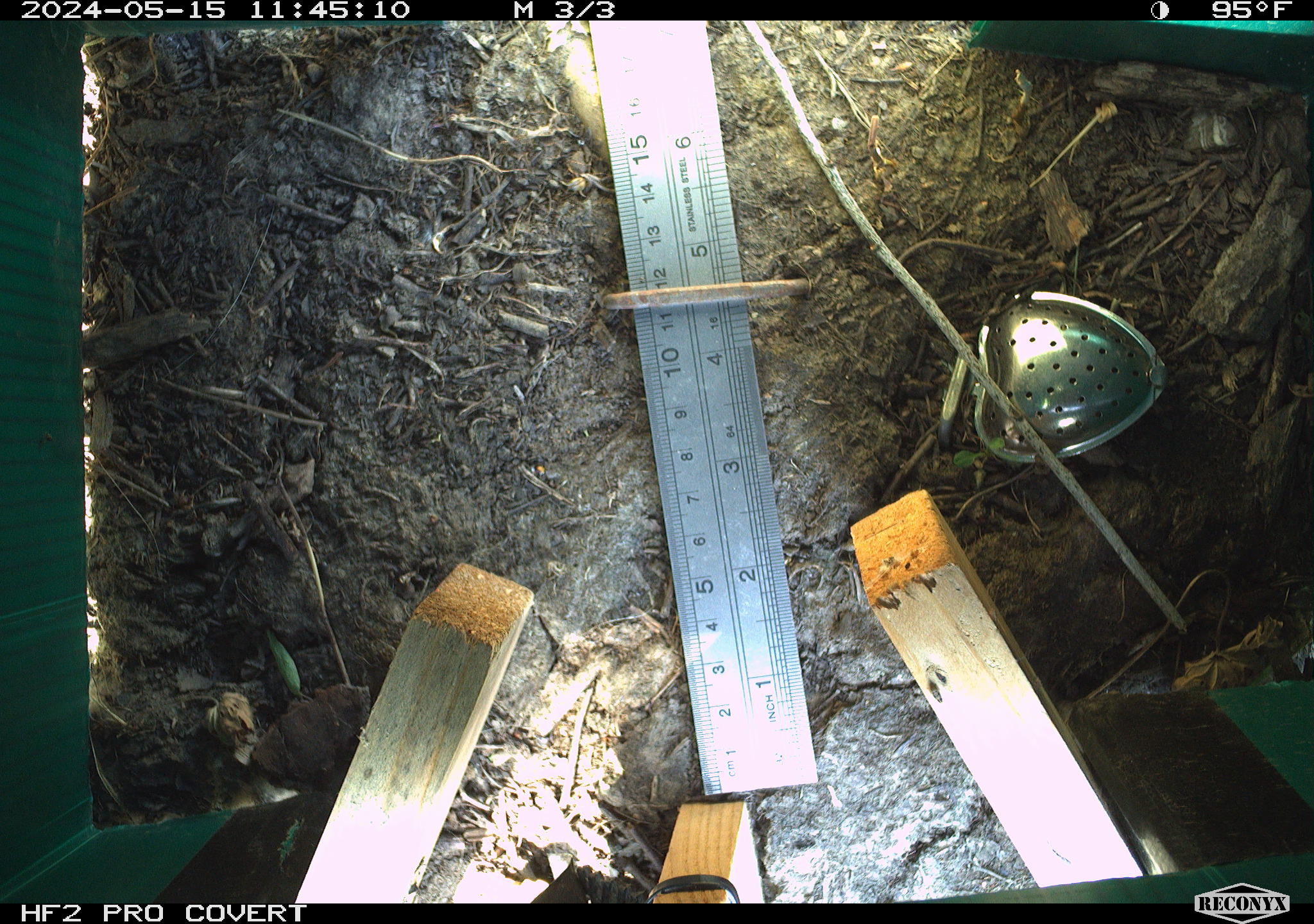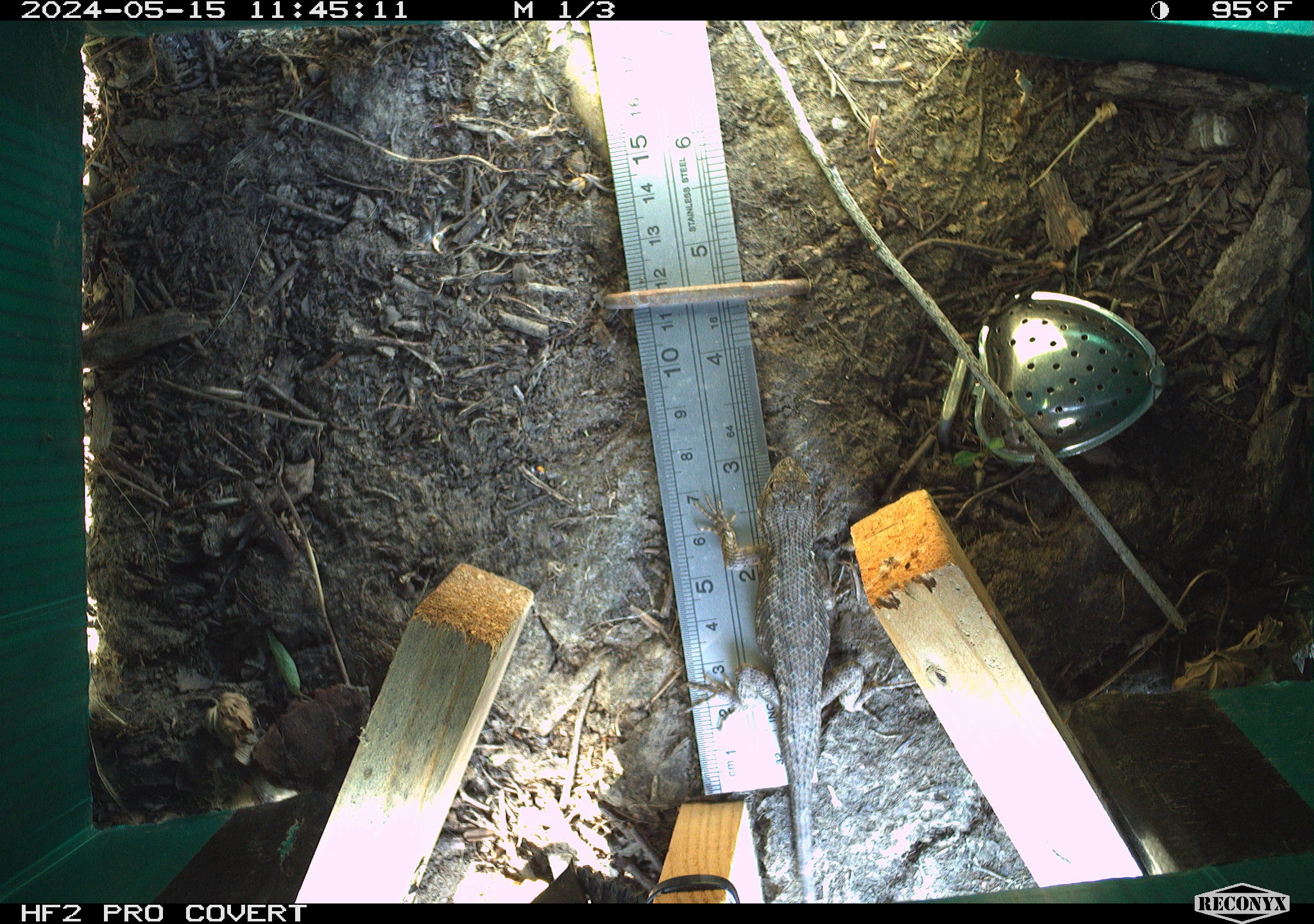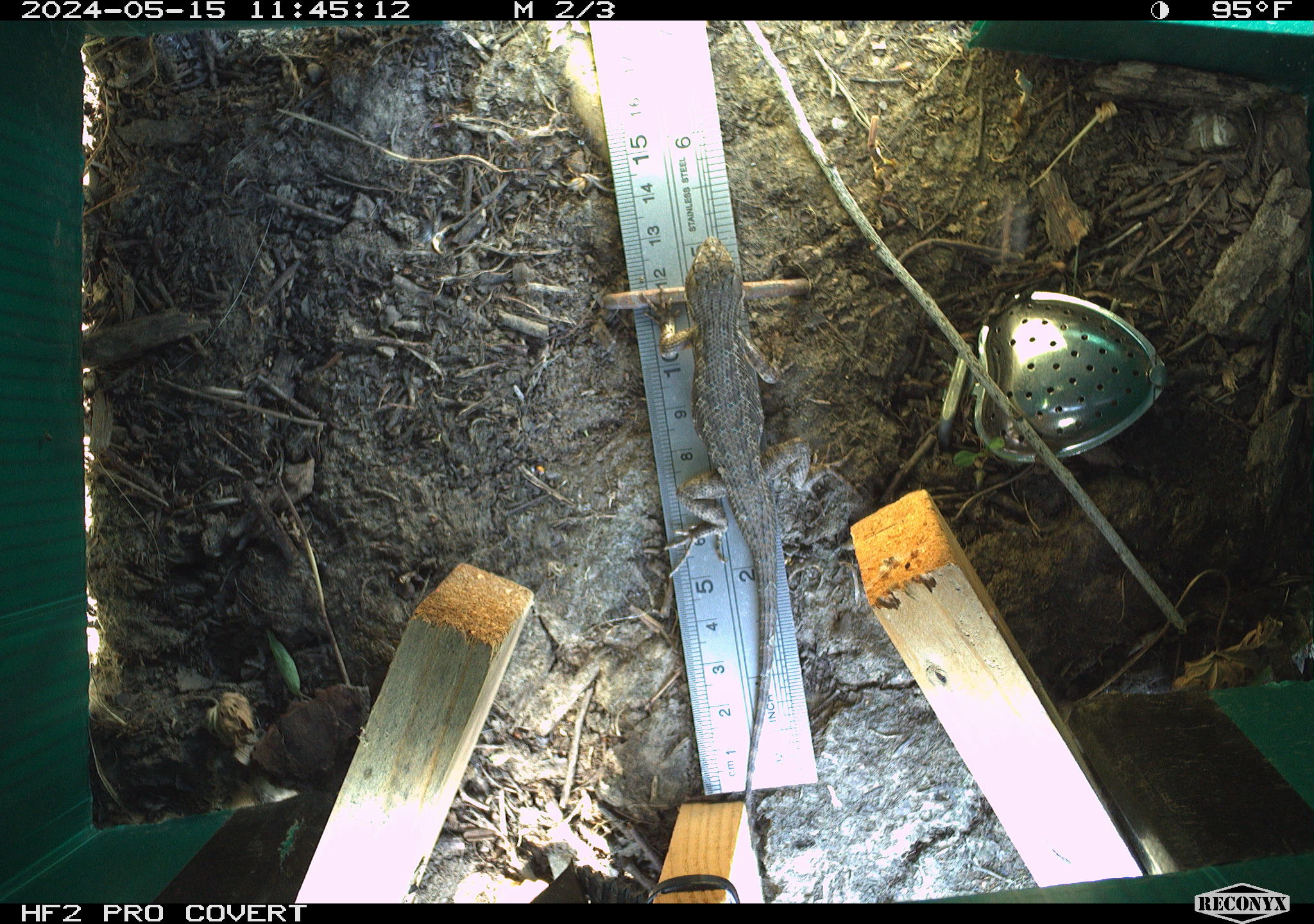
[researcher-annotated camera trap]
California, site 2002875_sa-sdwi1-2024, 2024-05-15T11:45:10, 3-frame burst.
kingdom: Animalia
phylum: Chordata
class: Reptilia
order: Squamata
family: Phrynosomatidae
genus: Sceloporus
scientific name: Sceloporus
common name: spiny lizards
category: sceloporus species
Sceloporus species (spiny lizards) (Sceloporus).